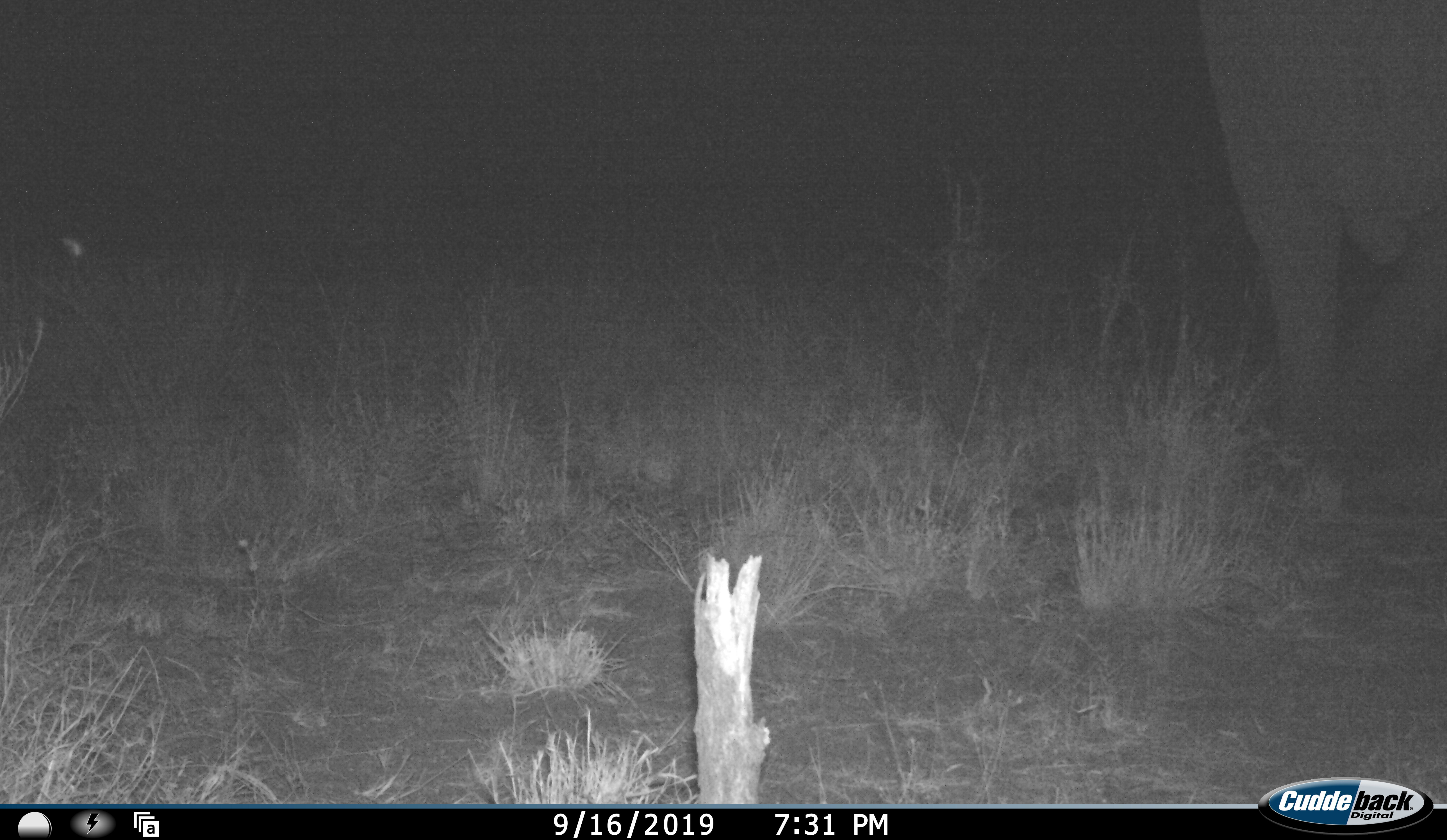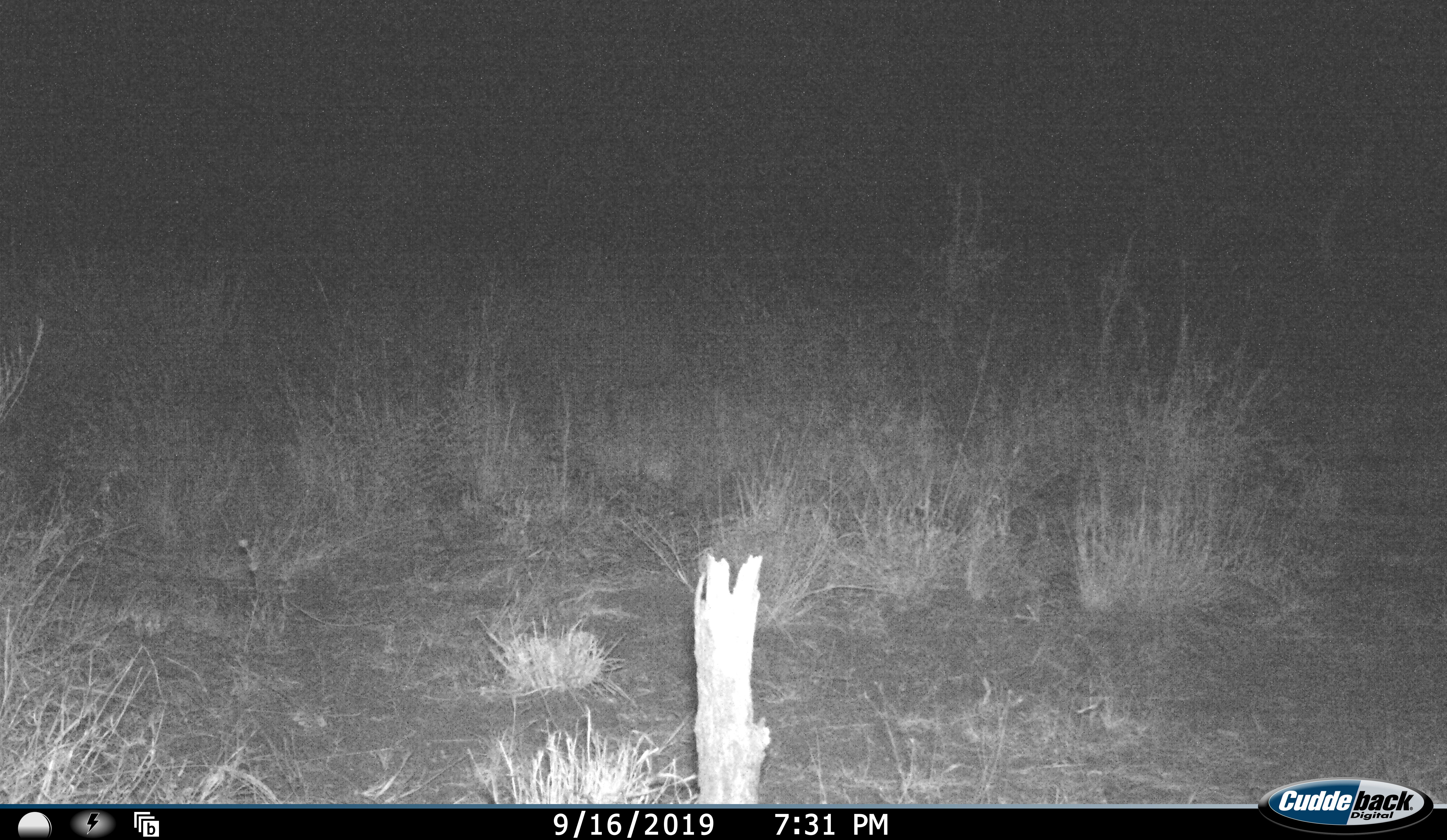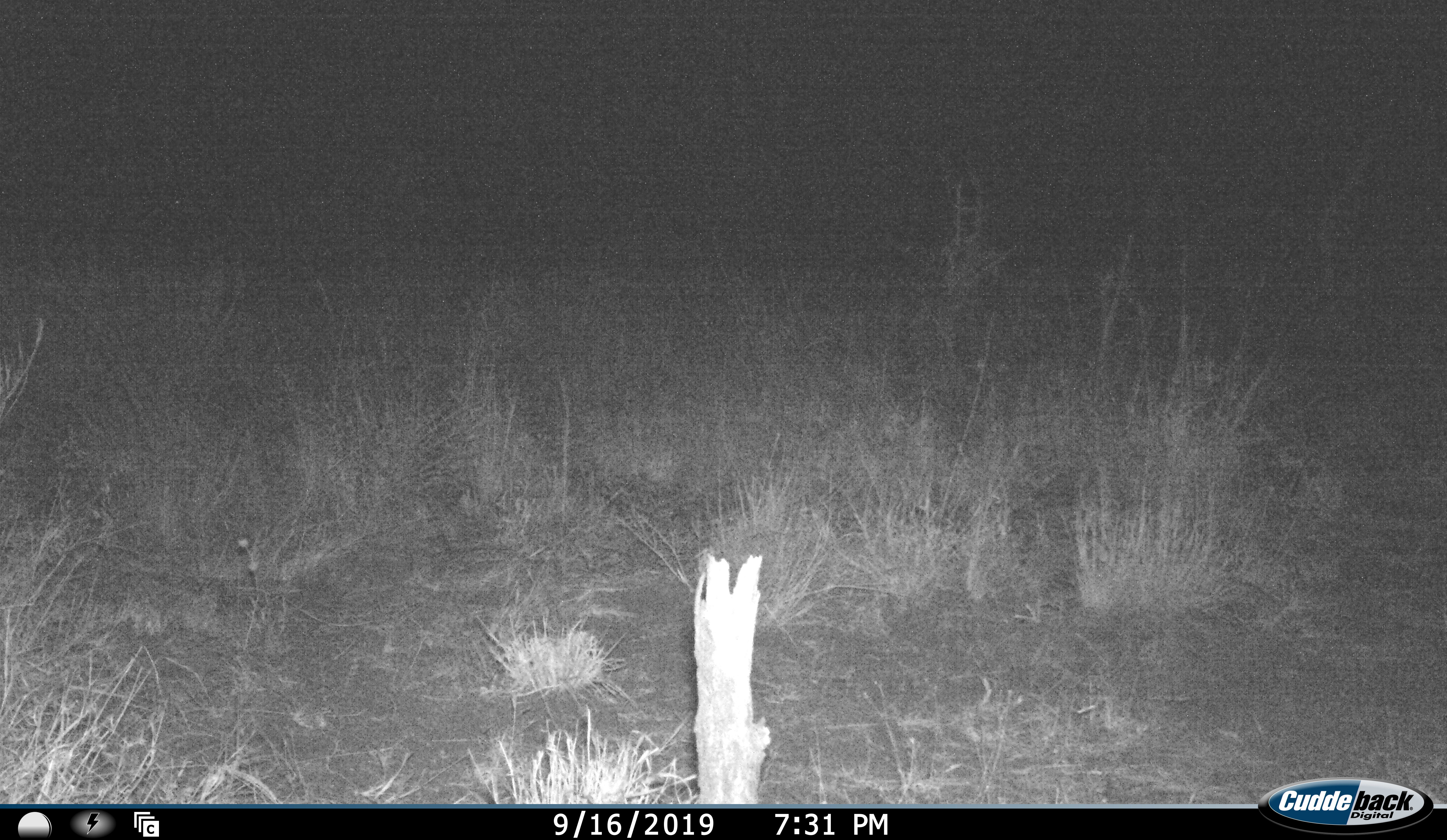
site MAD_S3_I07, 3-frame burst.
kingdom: Animalia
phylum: Chordata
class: Mammalia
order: Proboscidea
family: Elephantidae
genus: Loxodonta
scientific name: Loxodonta africana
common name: african bush elephant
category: elephant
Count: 1.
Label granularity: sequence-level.